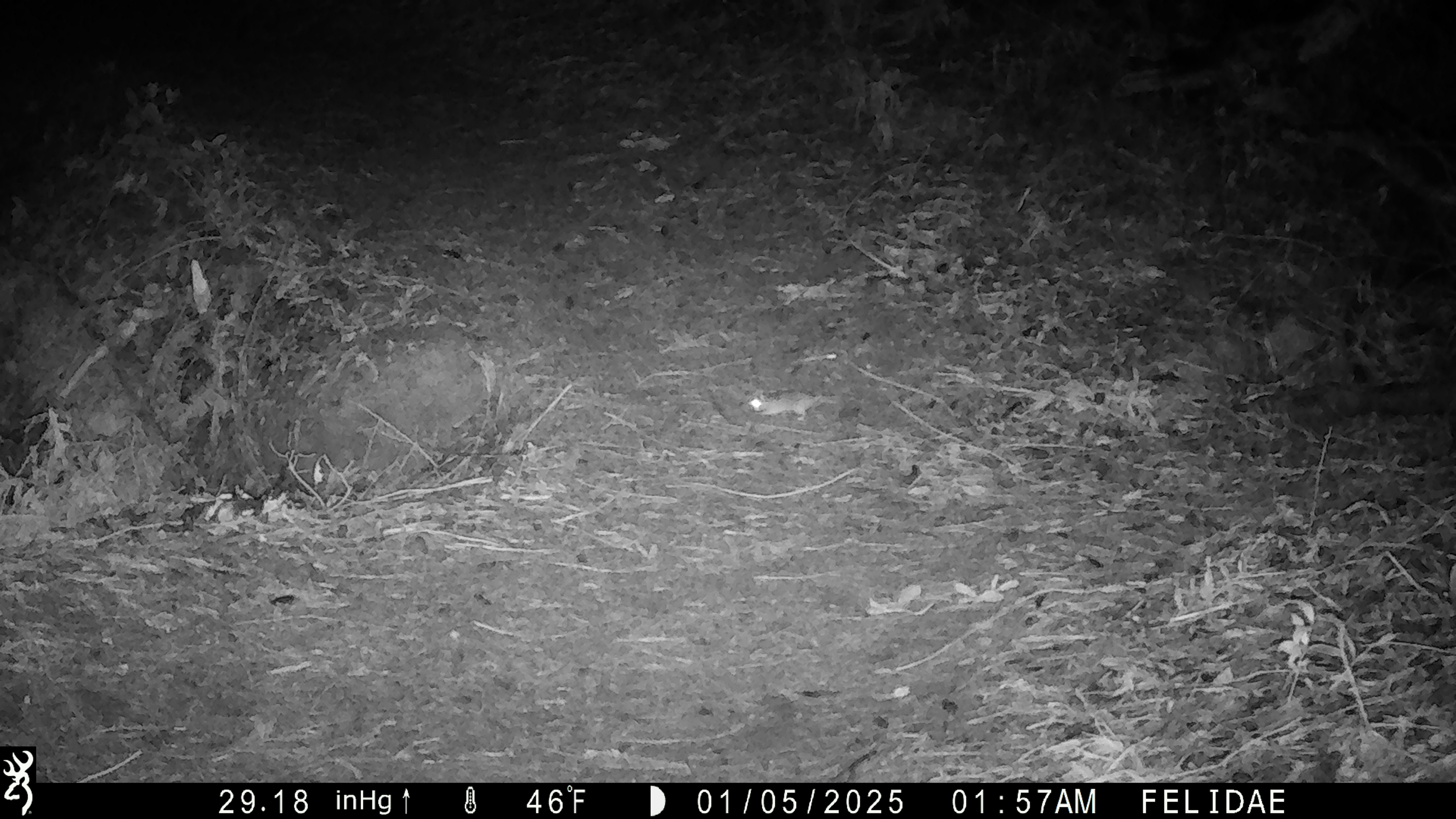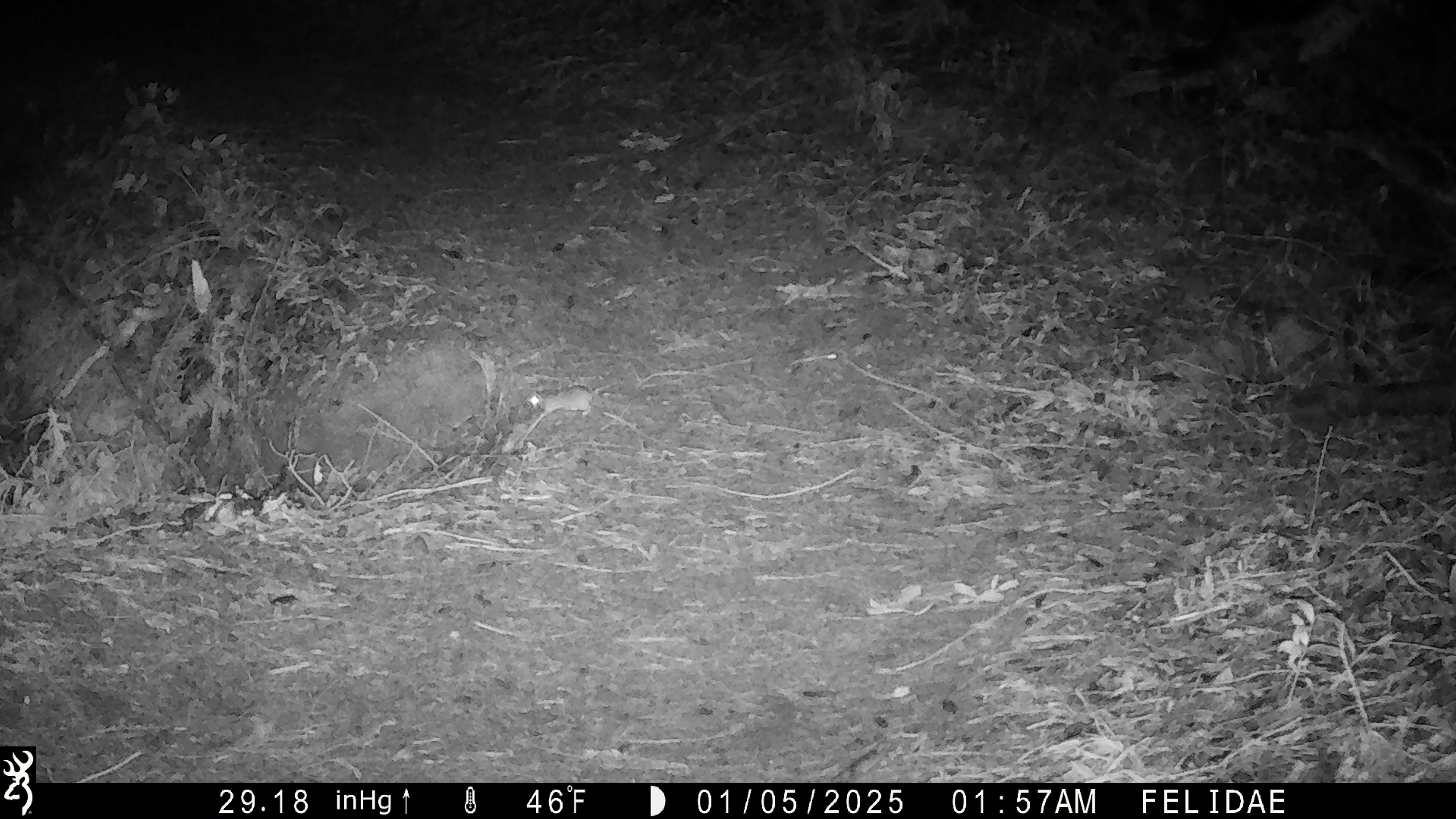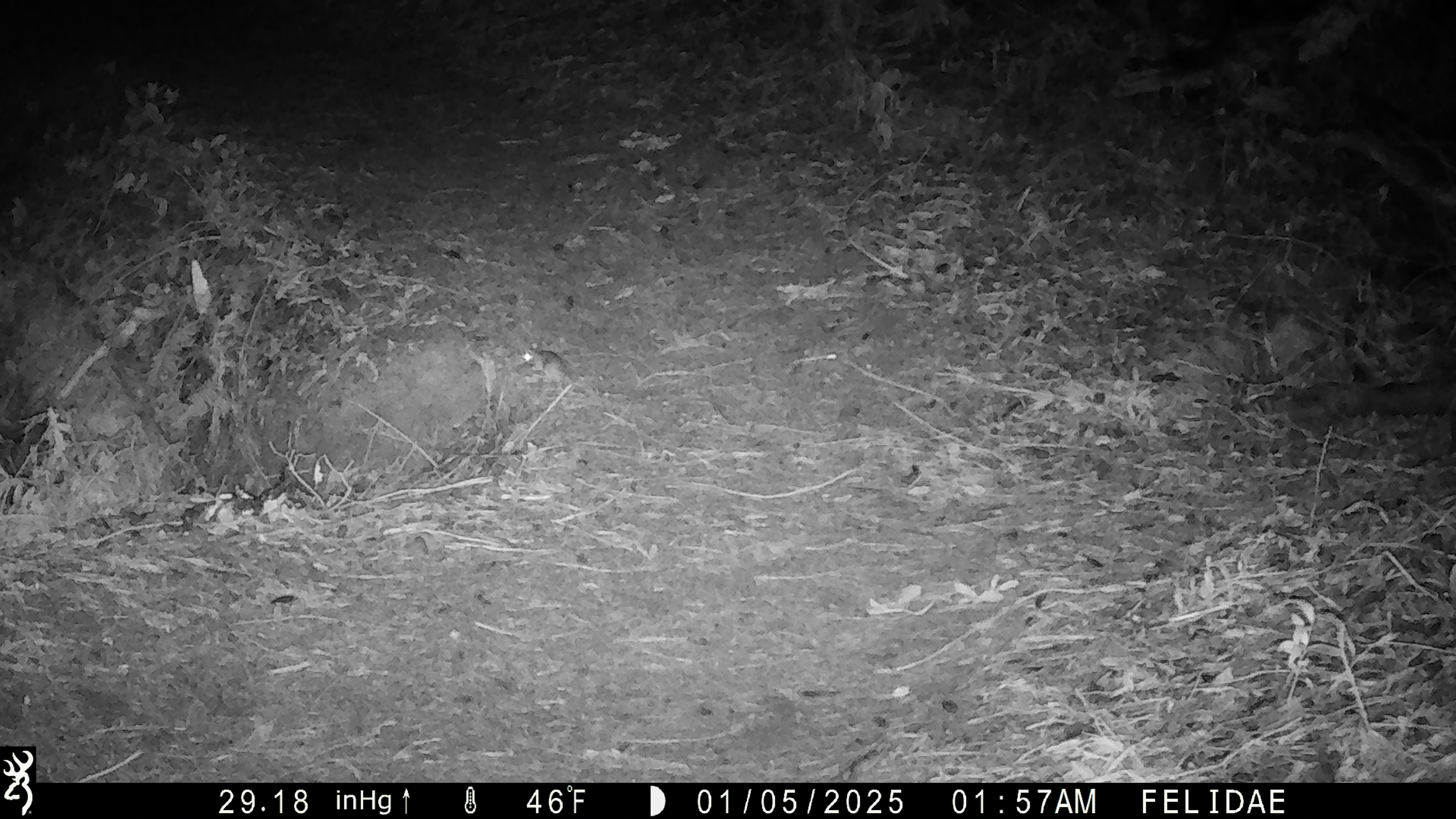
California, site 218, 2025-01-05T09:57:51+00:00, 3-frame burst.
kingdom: Animalia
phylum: Chordata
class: Mammalia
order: Rodentia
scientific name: Rodentia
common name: mouse or rat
Mouse or rat (Rodentia).